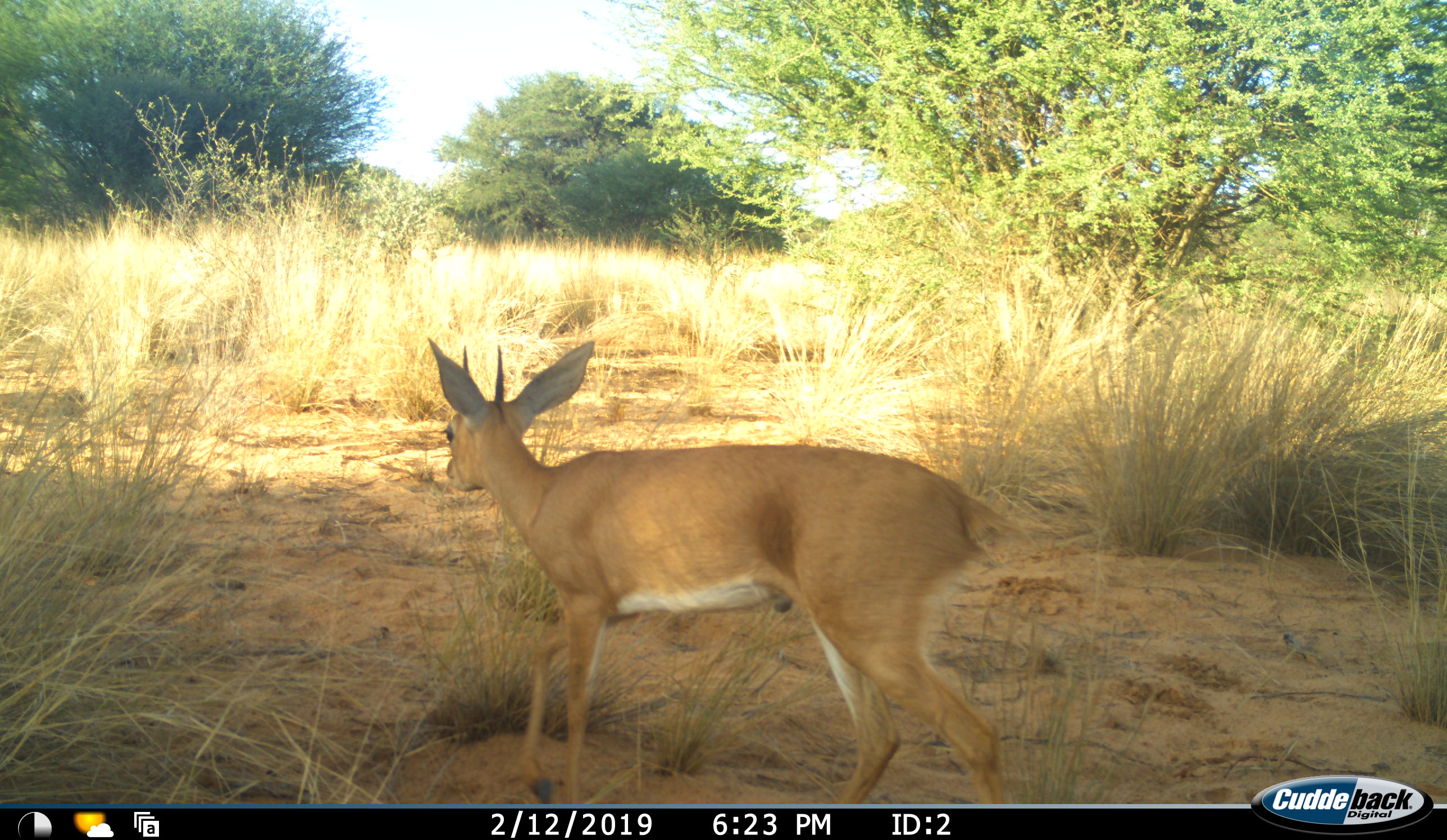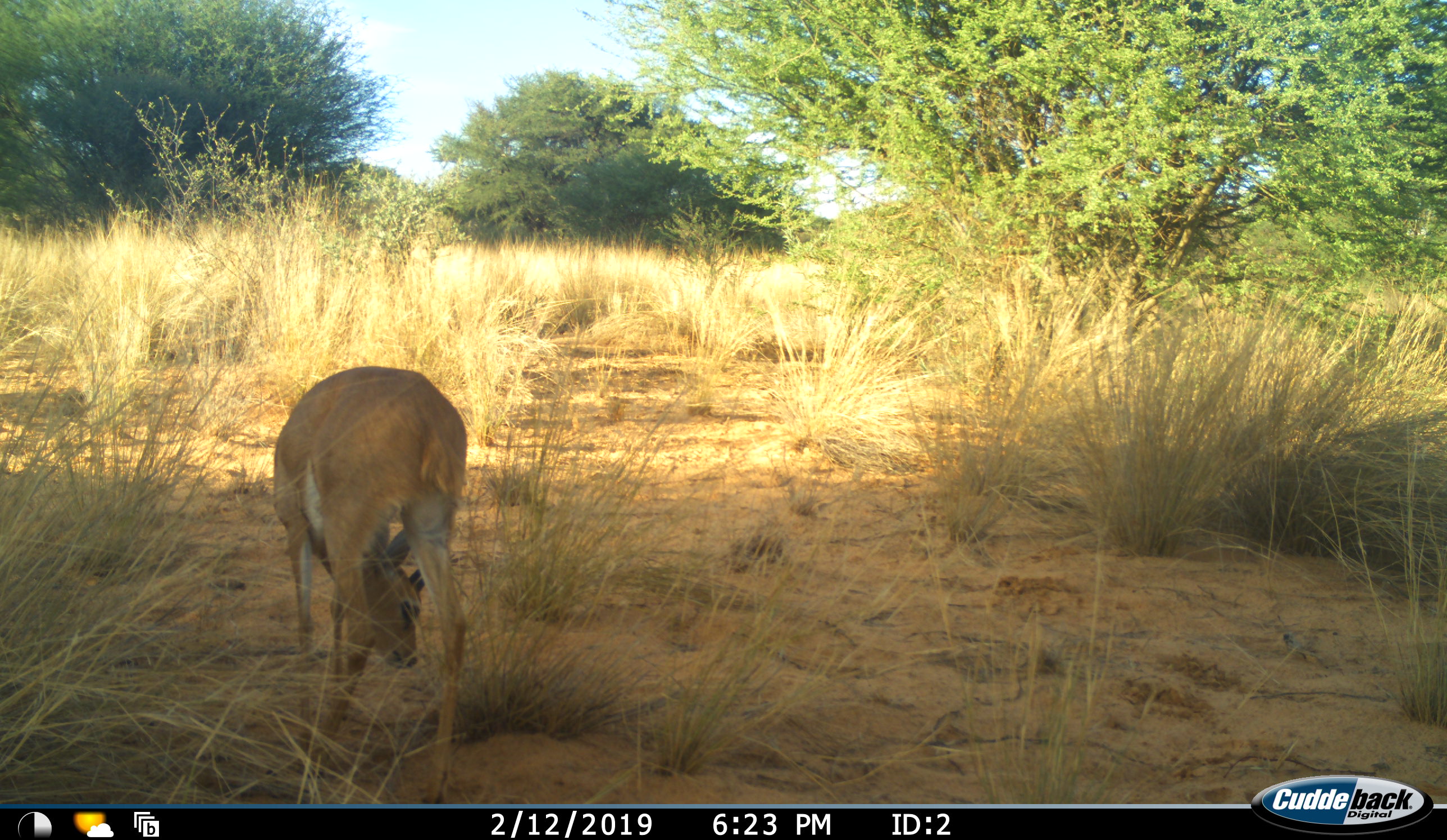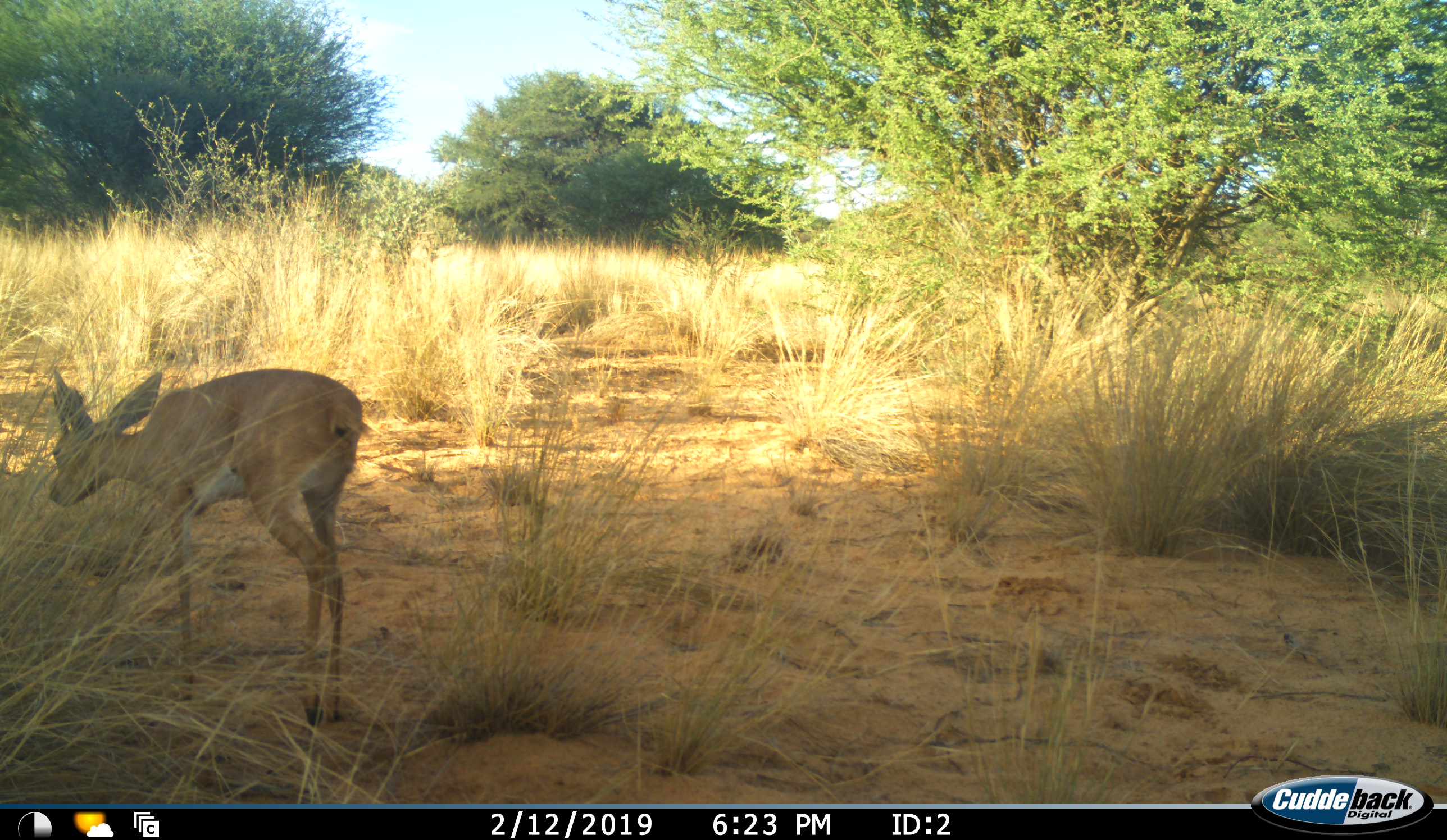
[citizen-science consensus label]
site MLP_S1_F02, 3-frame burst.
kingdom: Animalia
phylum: Chordata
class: Mammalia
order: Artiodactyla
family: Bovidae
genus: Raphicerus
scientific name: Raphicerus campestris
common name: steenbok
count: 1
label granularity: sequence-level